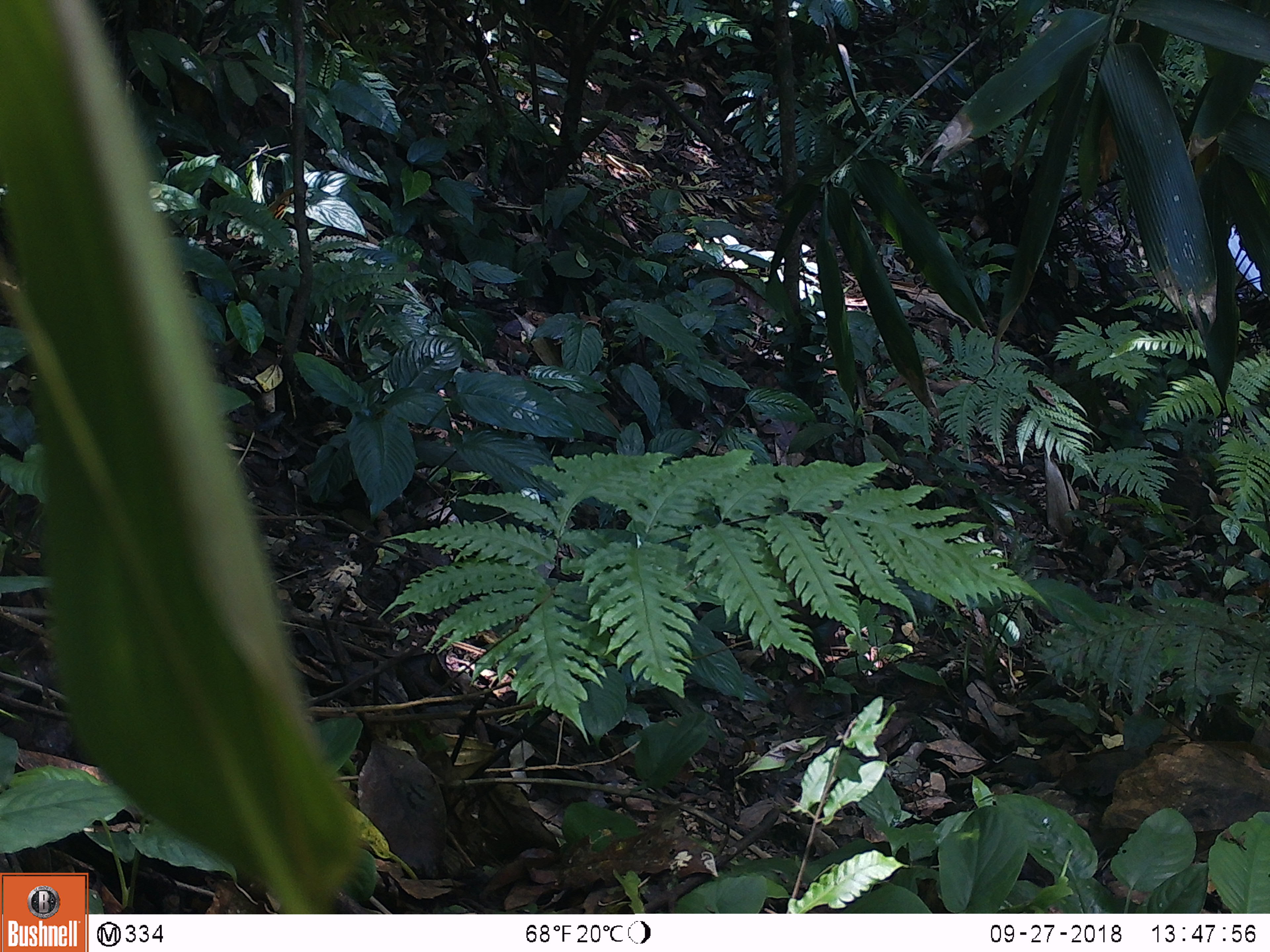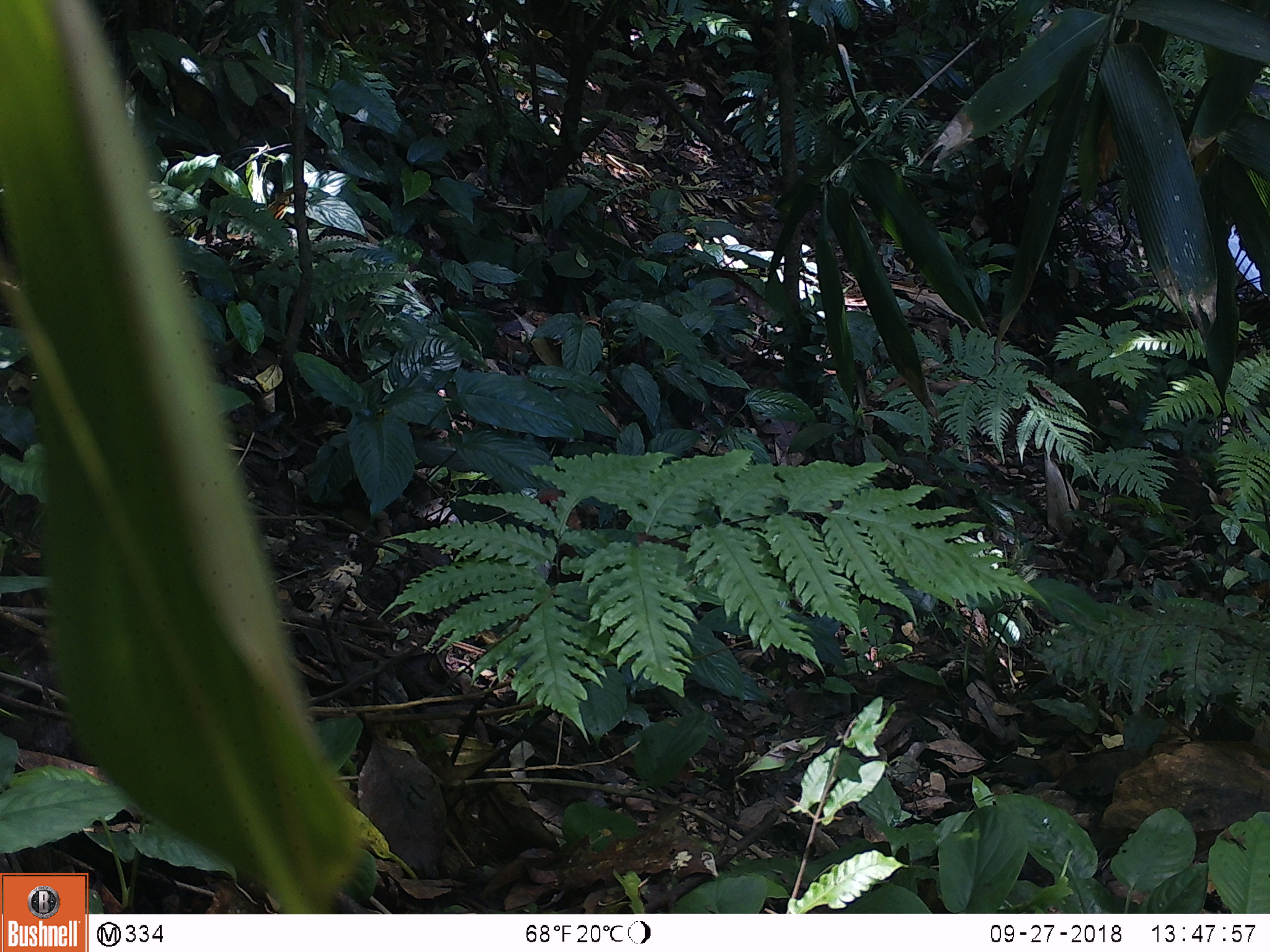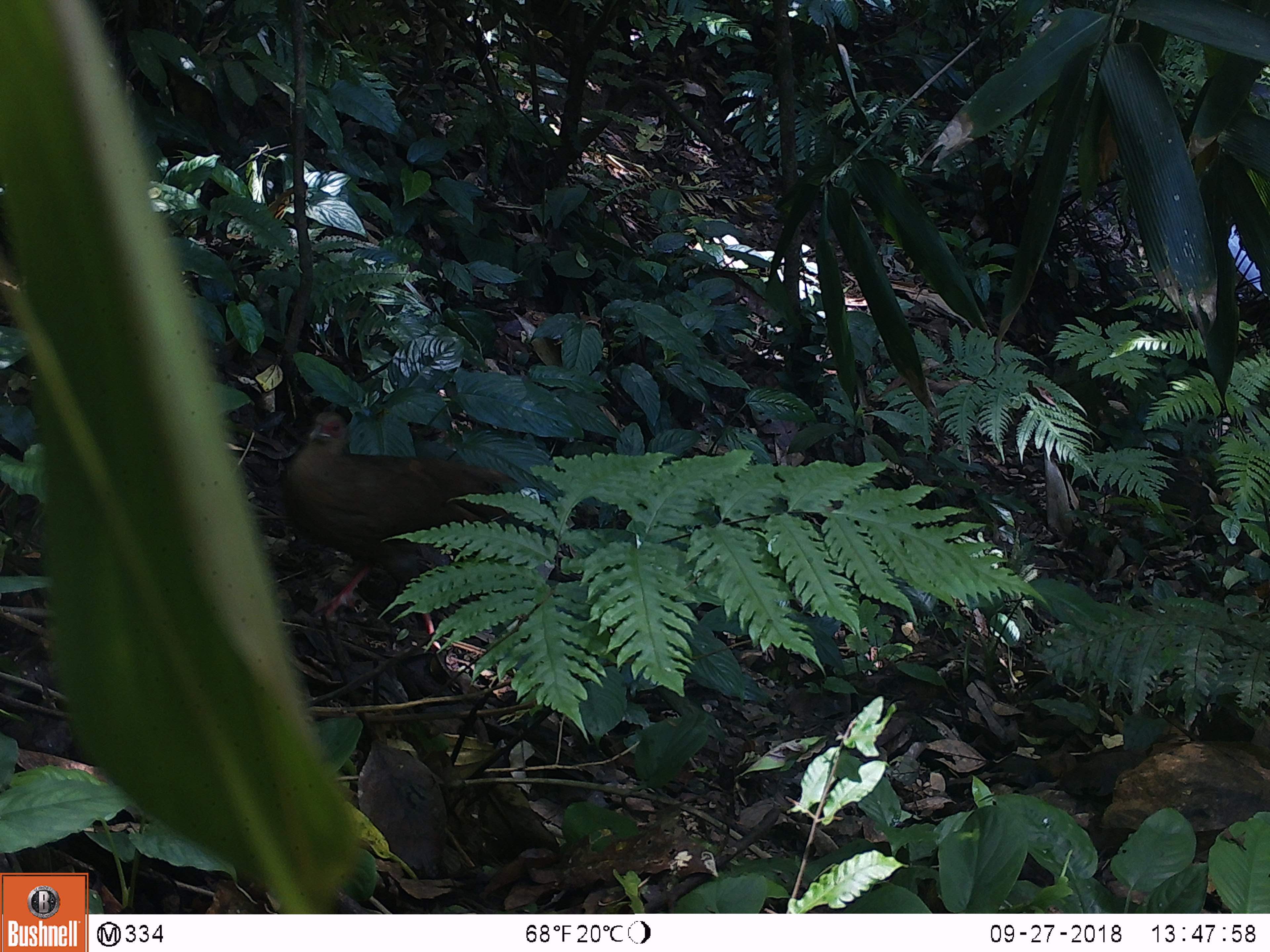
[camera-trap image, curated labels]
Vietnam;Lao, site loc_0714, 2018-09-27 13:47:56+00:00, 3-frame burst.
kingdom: Animalia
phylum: Chordata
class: Aves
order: Galliformes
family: Phasianidae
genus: Lophura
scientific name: Lophura nycthemera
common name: silver pheasant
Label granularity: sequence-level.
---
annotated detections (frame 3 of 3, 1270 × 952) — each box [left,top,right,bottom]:
silver pheasant: [280,410,517,652]